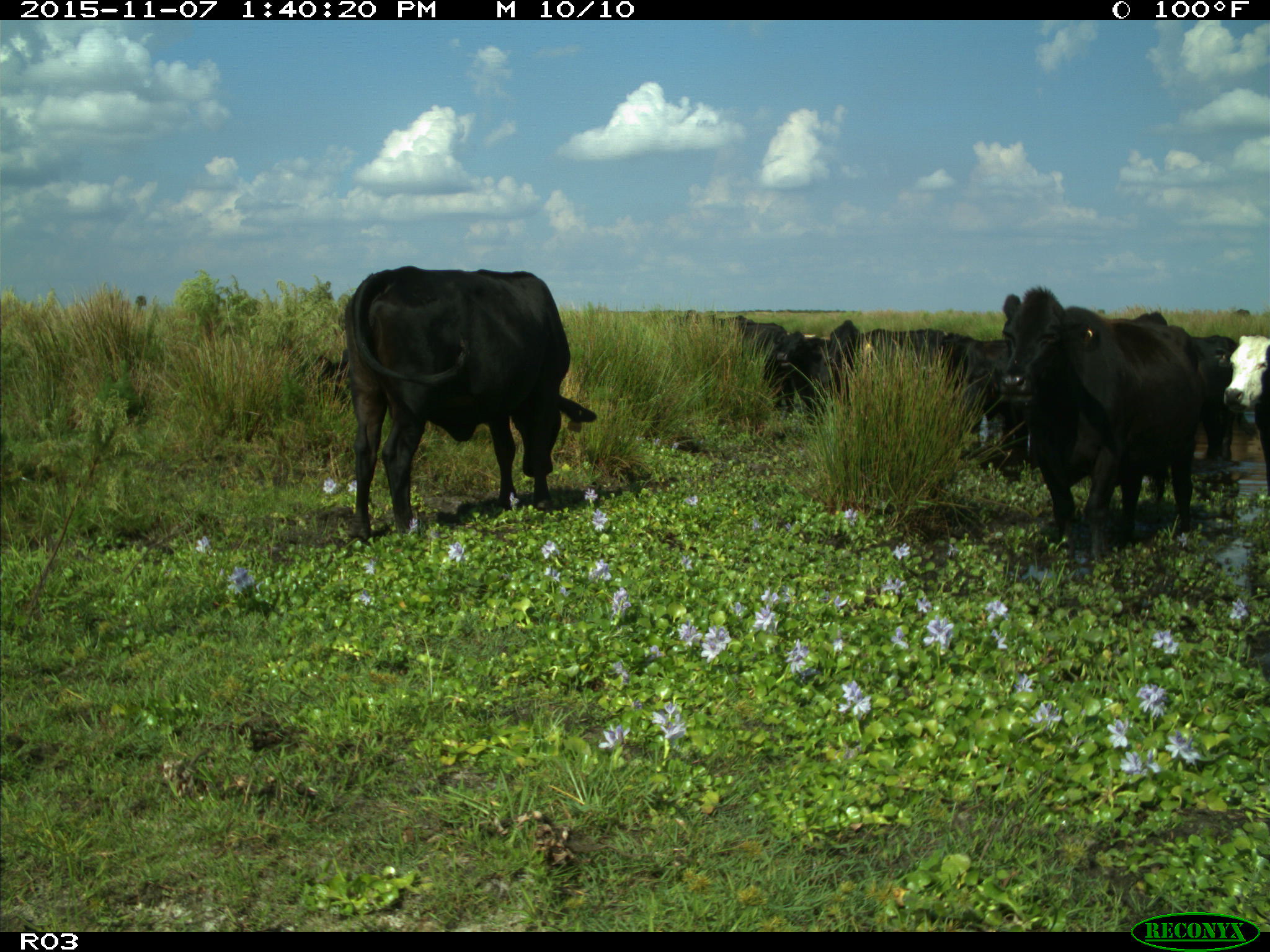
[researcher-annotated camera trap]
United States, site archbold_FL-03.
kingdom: Animalia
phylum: Chordata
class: Mammalia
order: Artiodactyla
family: Bovidae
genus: Bos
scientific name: Bos taurus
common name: domestic cow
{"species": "Bos taurus (domestic cow)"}